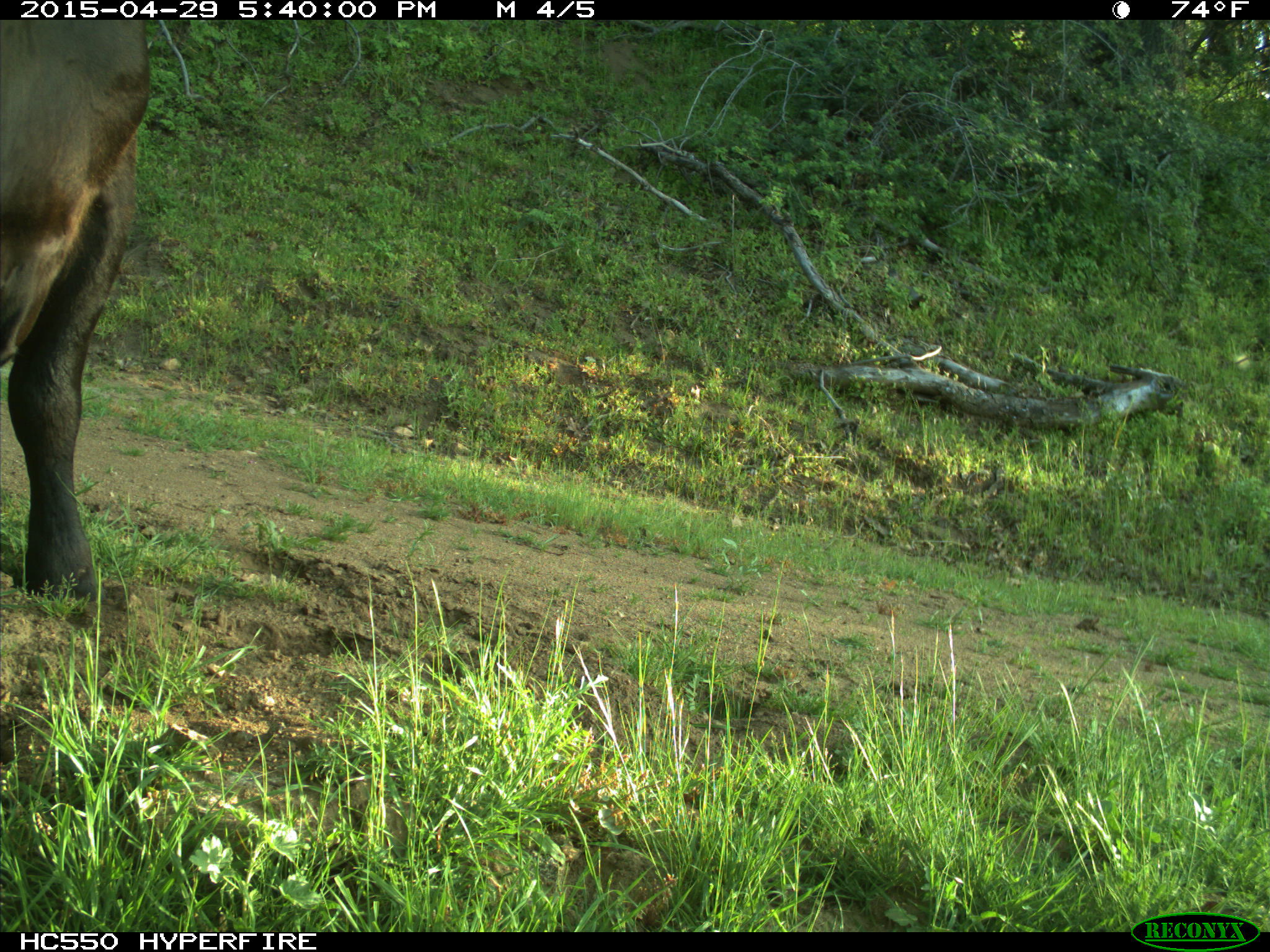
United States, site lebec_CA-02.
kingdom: Animalia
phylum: Chordata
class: Mammalia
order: Artiodactyla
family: Bovidae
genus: Bos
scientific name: Bos taurus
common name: domestic cow